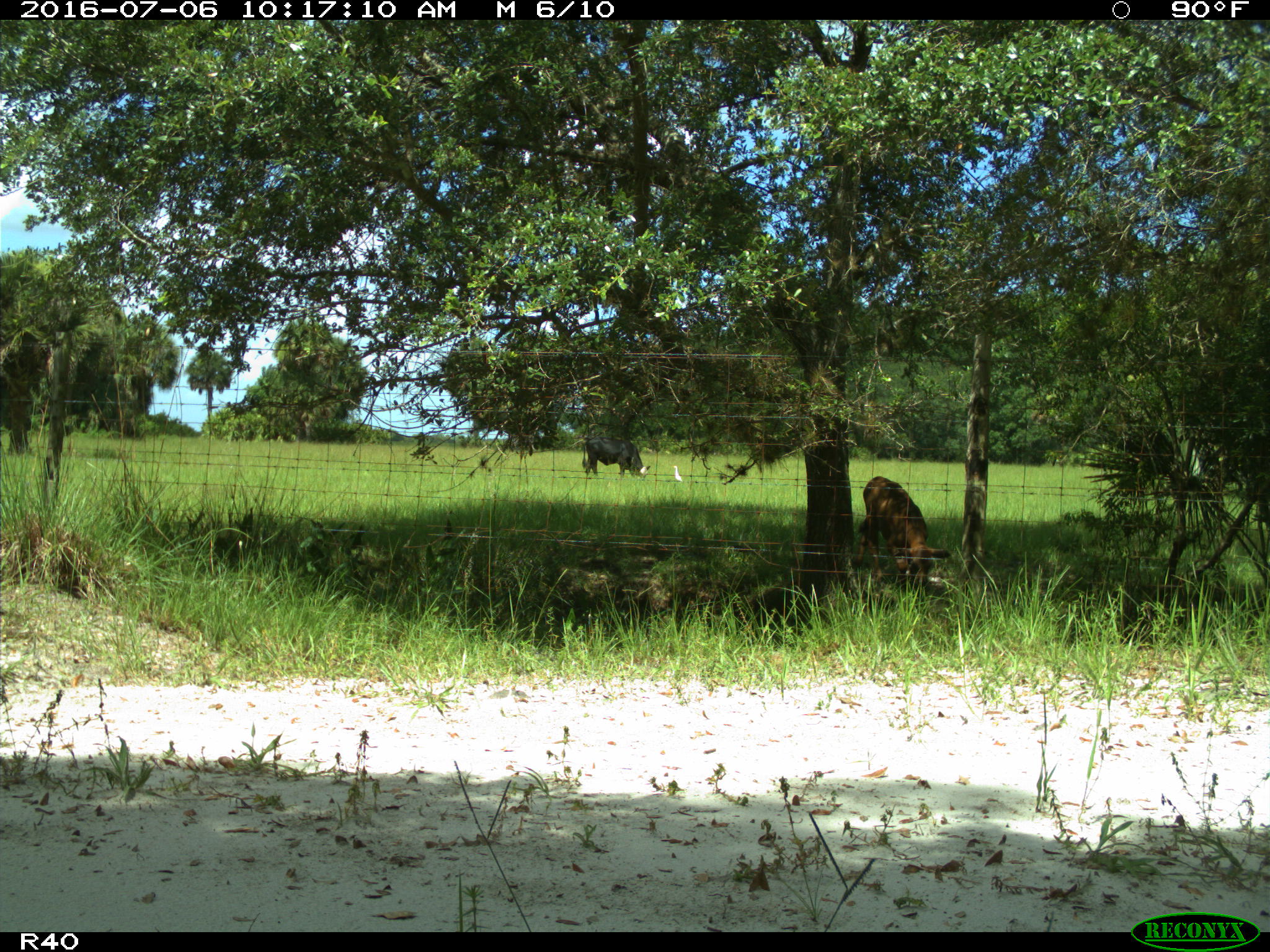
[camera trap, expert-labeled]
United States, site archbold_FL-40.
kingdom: Animalia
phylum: Chordata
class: Mammalia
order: Artiodactyla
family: Bovidae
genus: Bos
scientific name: Bos taurus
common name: domestic cow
Bos taurus (domestic cow).